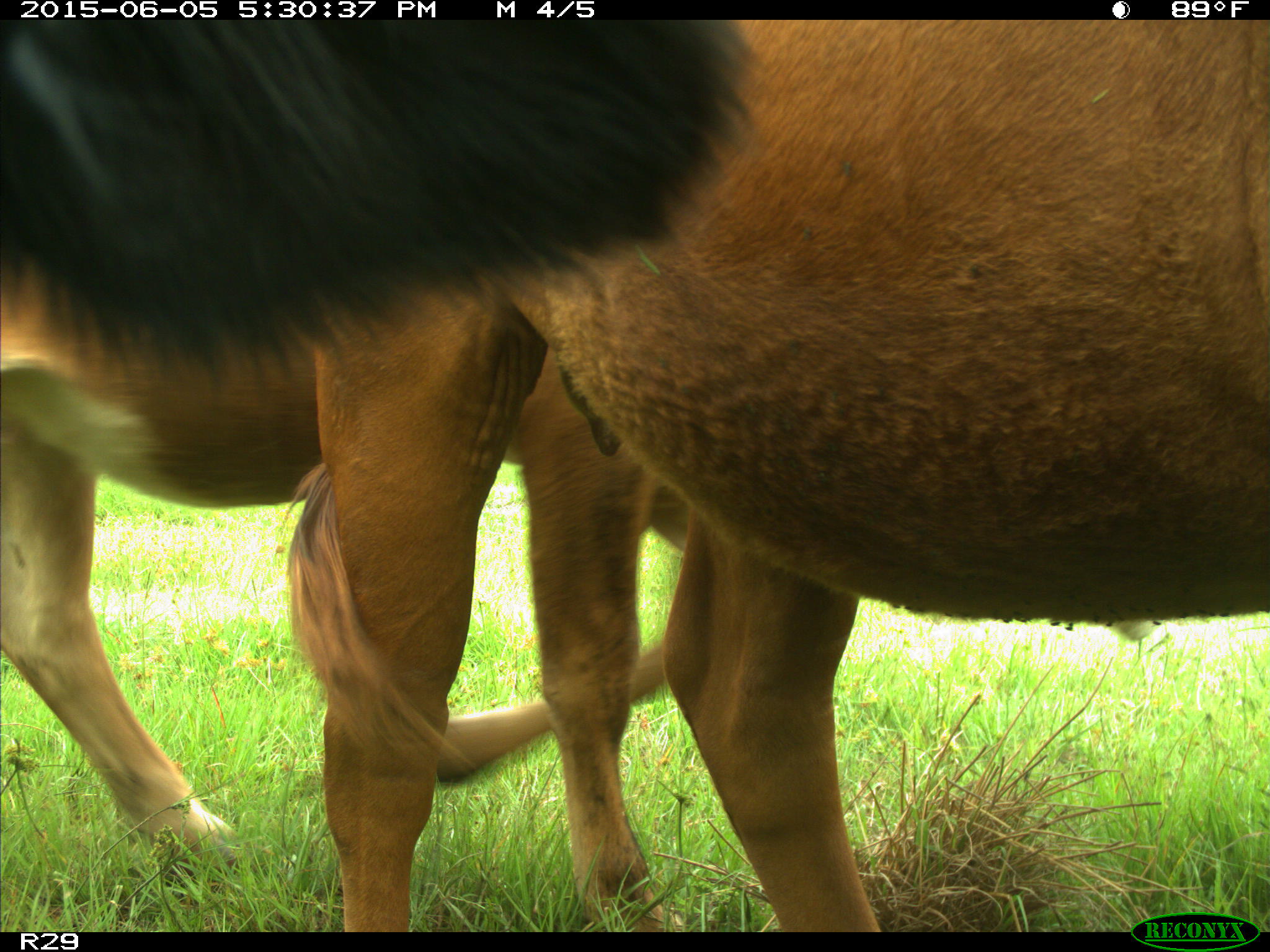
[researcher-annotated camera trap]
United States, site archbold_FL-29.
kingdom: Animalia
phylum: Chordata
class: Mammalia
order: Artiodactyla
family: Bovidae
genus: Bos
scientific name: Bos taurus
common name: domestic cow